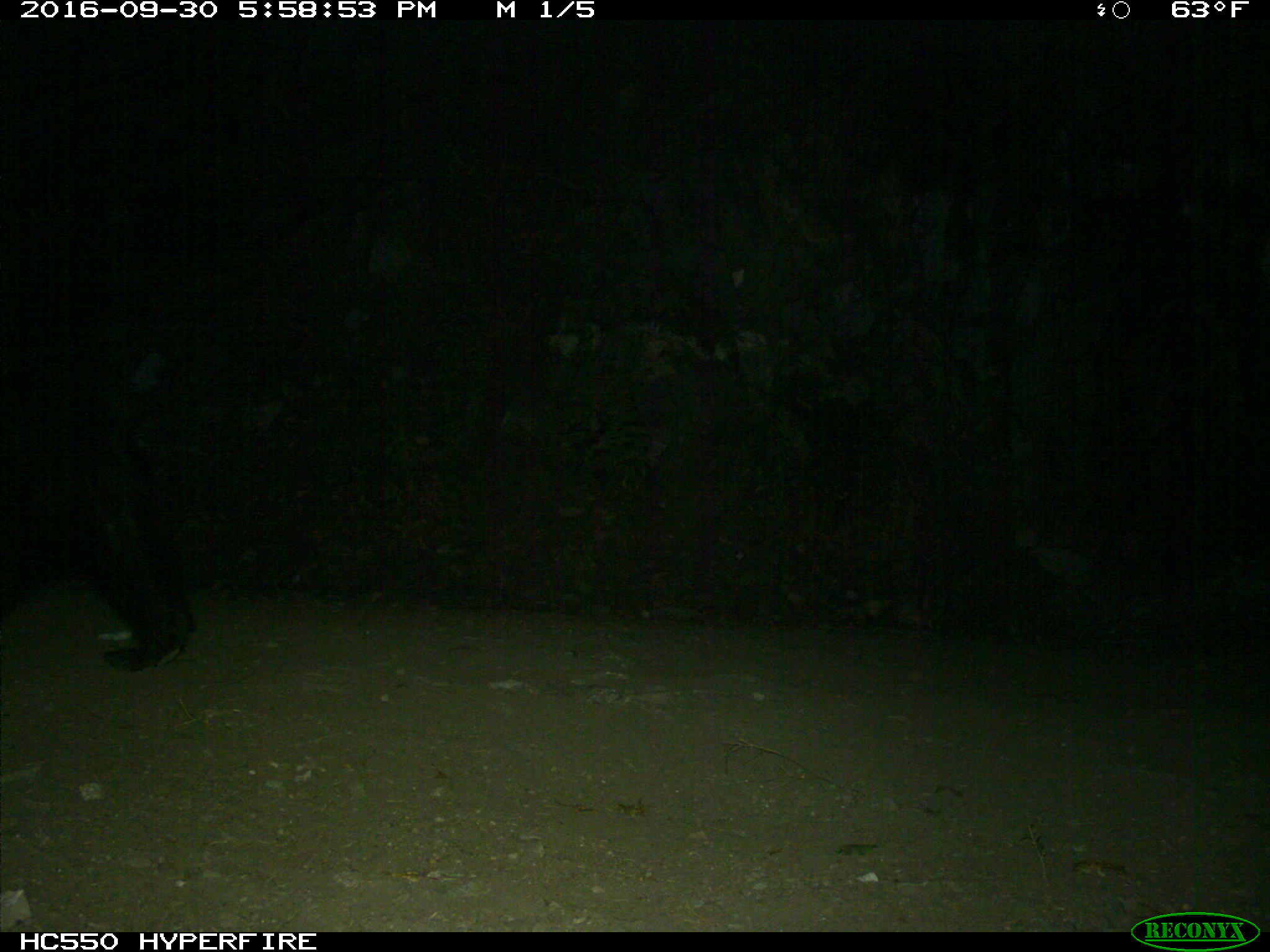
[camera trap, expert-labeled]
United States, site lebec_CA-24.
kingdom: Animalia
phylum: Chordata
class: Mammalia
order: Carnivora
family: Ursidae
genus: Ursus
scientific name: Ursus americanus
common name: american black bear